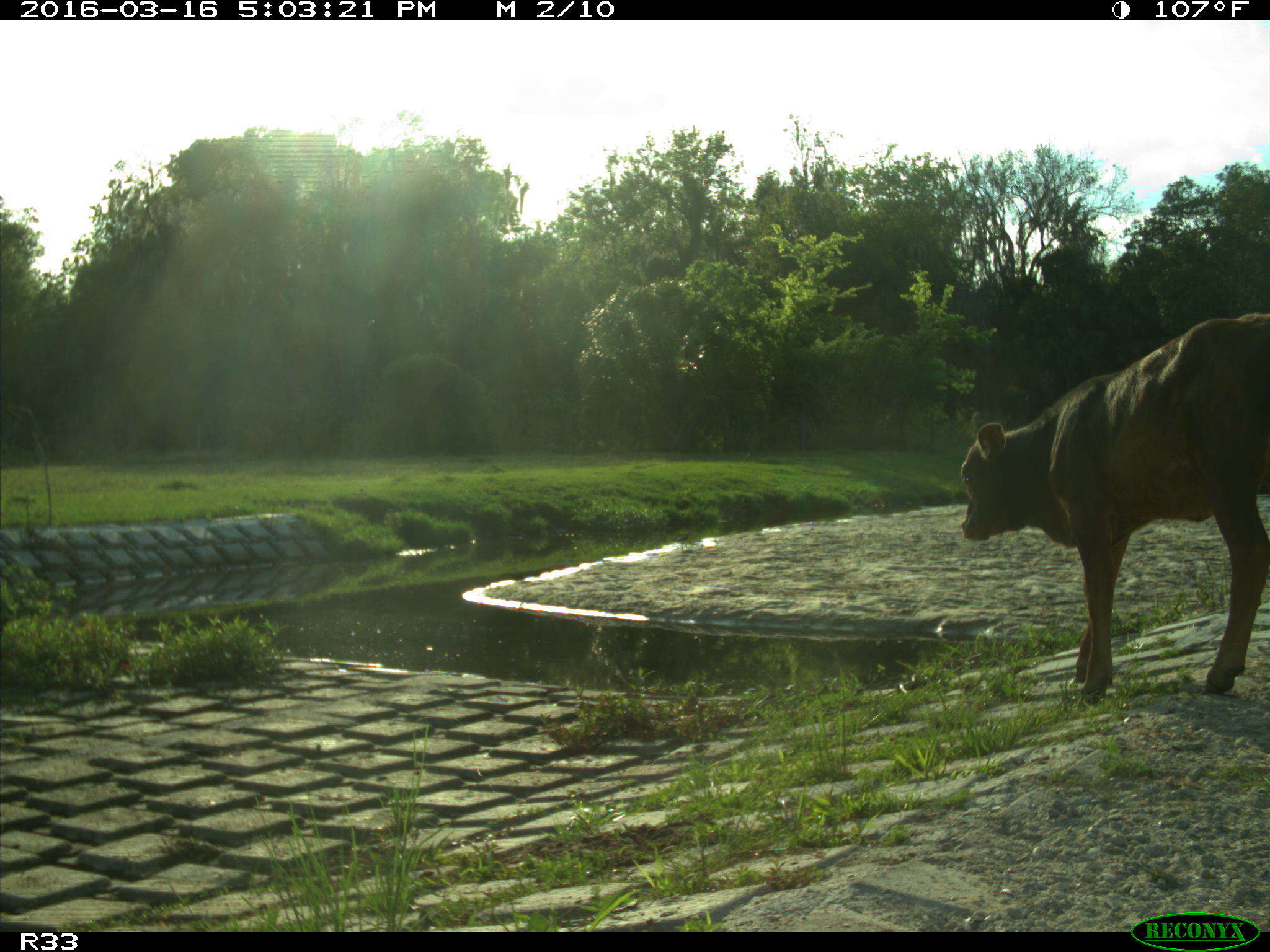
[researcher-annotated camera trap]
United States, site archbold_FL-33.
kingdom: Animalia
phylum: Chordata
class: Mammalia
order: Artiodactyla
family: Bovidae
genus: Bos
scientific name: Bos taurus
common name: domestic cow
Bos taurus (domestic cow).